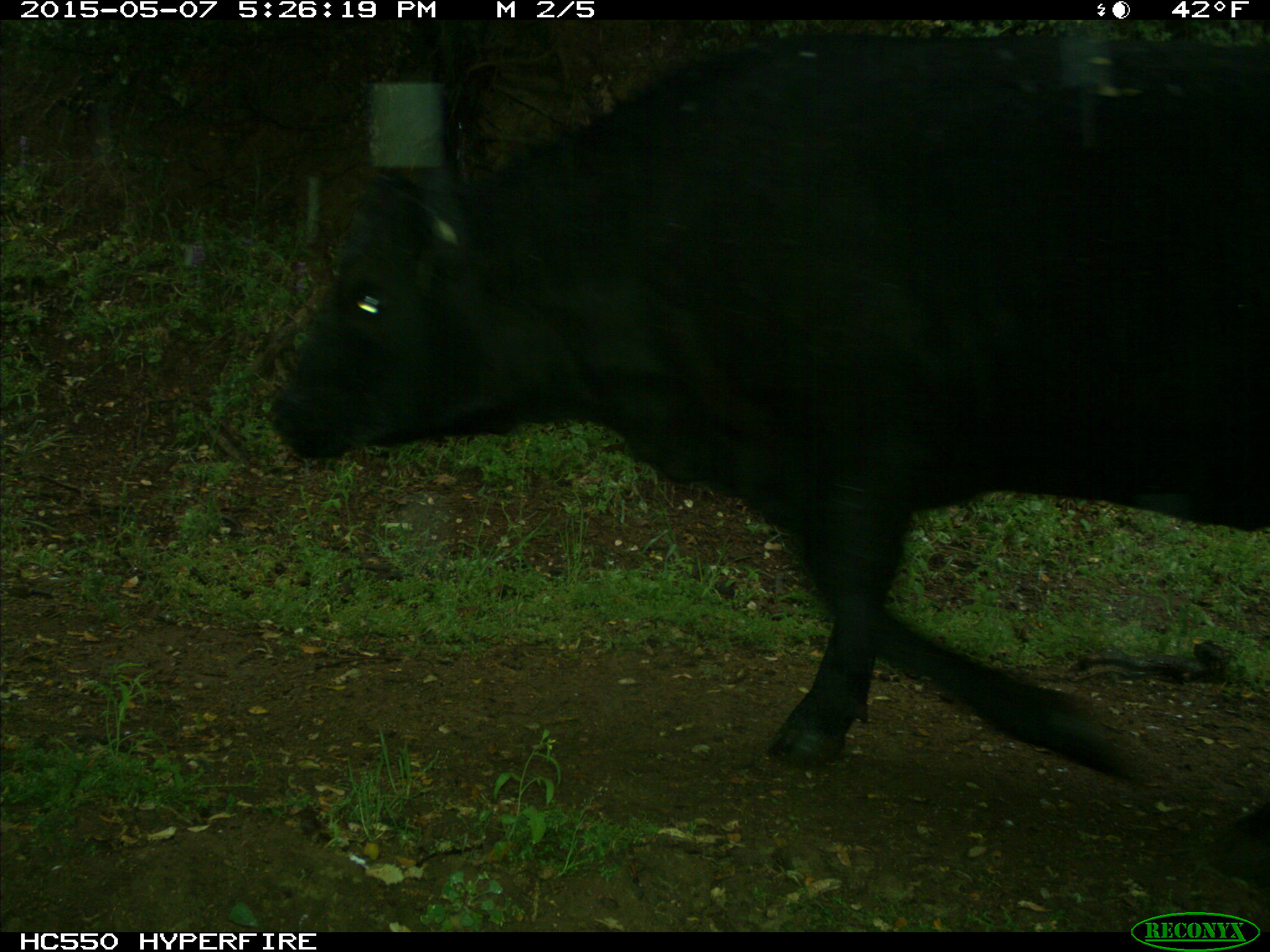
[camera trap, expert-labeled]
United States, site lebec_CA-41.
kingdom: Animalia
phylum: Chordata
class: Mammalia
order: Artiodactyla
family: Bovidae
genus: Bos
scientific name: Bos taurus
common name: domestic cow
Bos taurus (domestic cow).